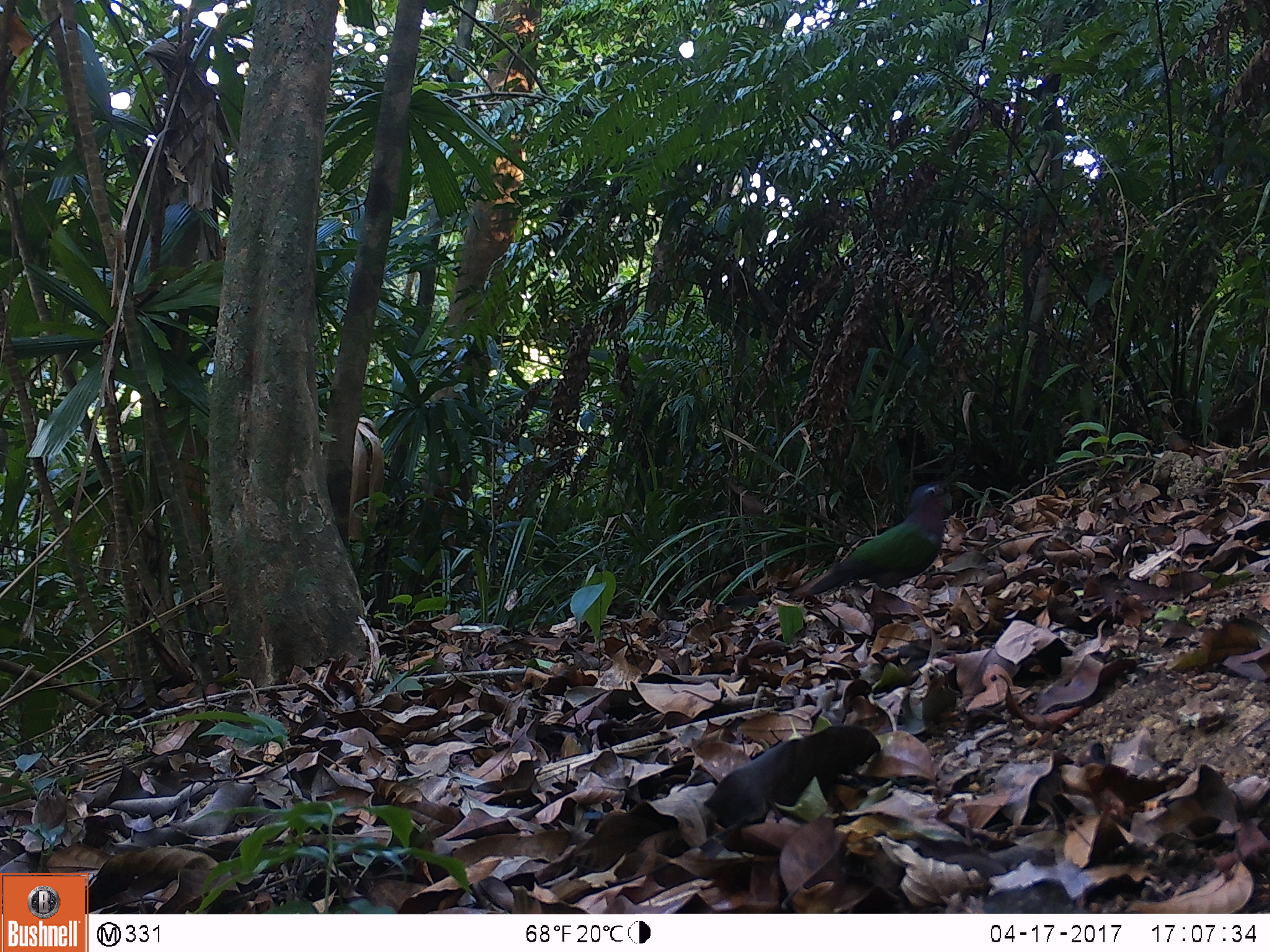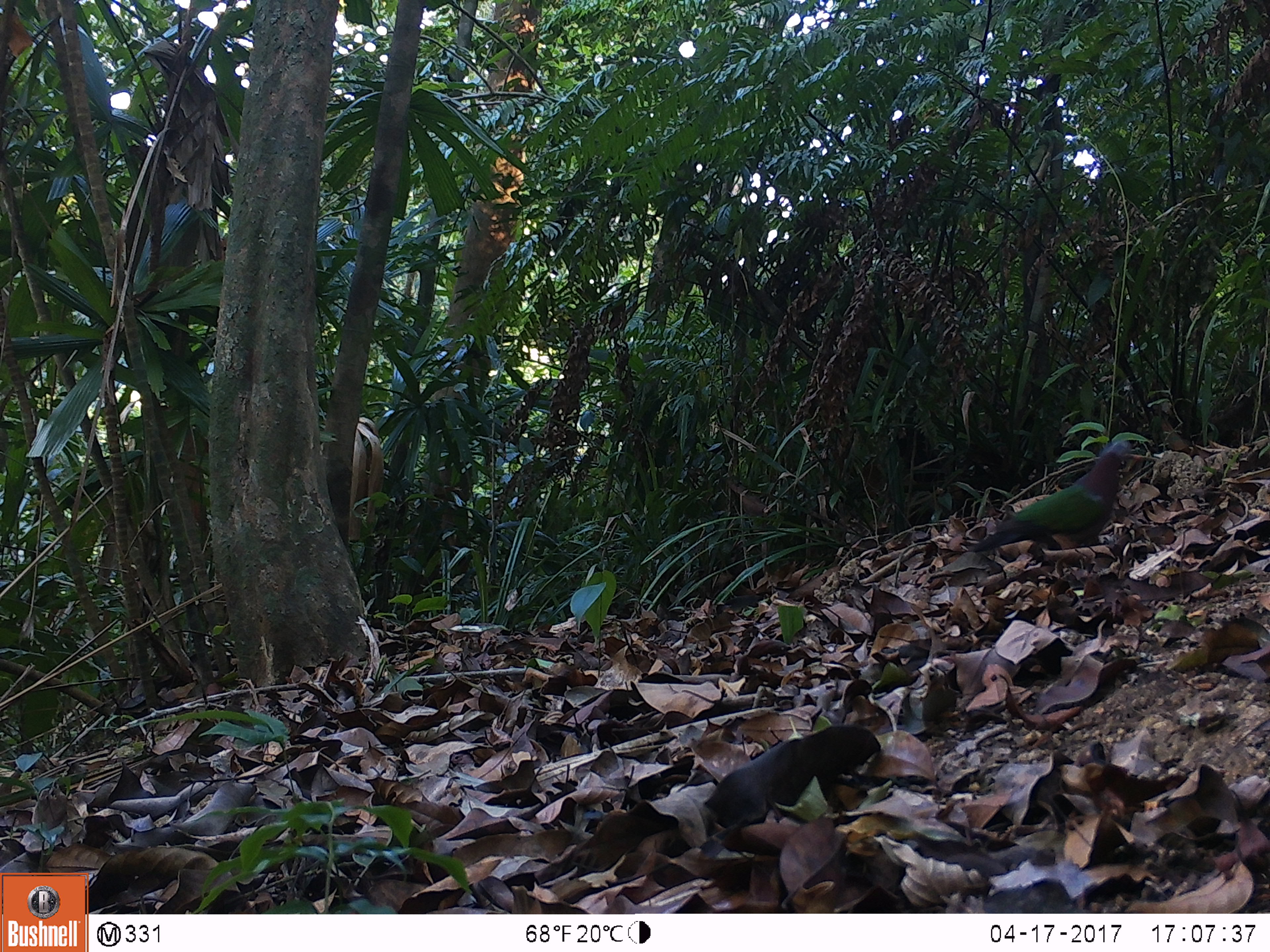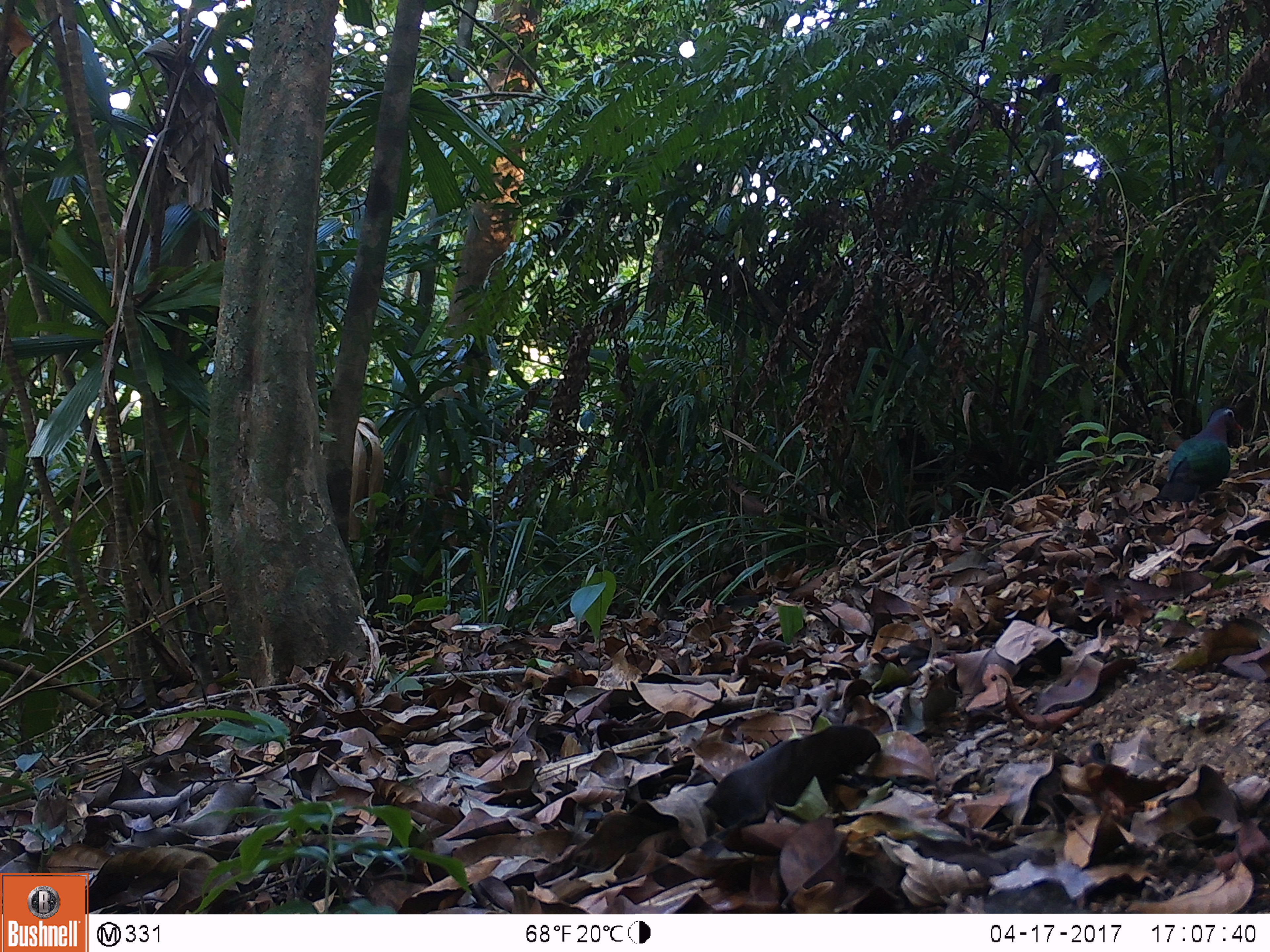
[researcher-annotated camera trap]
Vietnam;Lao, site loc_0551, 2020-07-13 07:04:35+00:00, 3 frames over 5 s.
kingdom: Animalia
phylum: Chordata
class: Aves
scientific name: Aves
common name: bird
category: unidentified bird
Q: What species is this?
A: Unidentified bird (bird) (Aves).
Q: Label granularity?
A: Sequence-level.